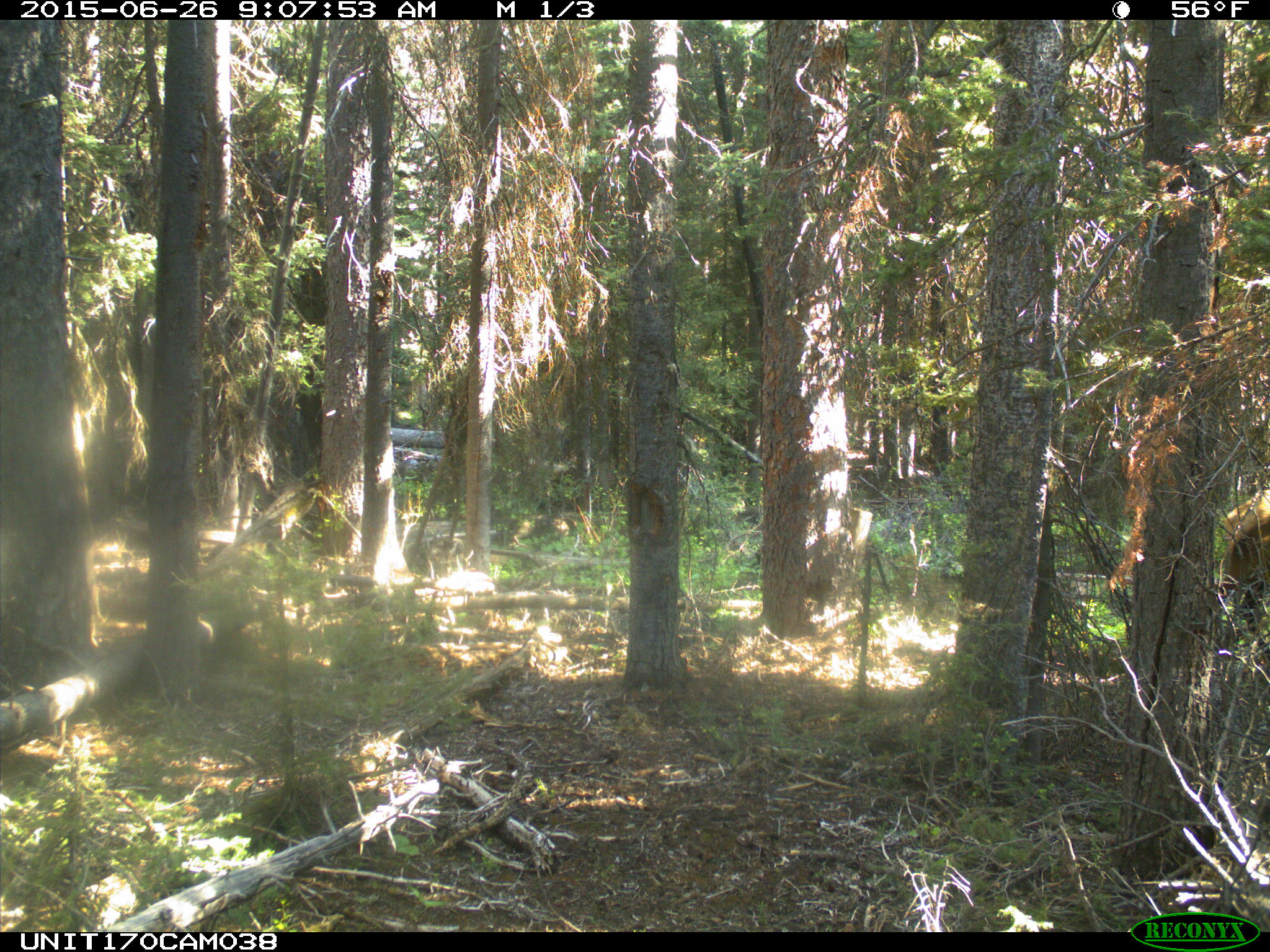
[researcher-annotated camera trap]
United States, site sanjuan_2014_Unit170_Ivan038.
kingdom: Animalia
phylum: Chordata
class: Mammalia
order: Artiodactyla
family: Cervidae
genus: Cervus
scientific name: Cervus elaphus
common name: red deer